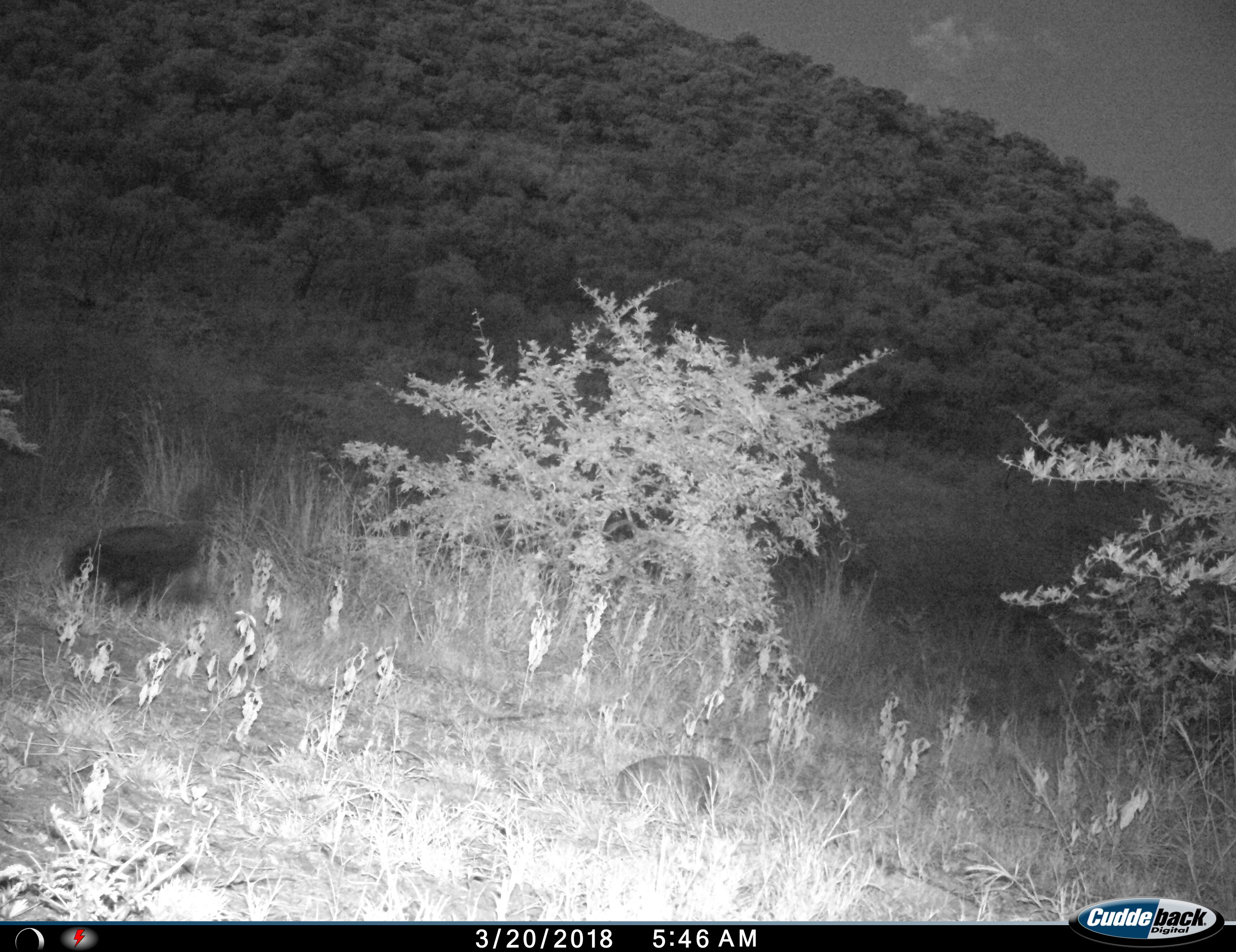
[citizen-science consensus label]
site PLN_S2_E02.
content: unidentified animal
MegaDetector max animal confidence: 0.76